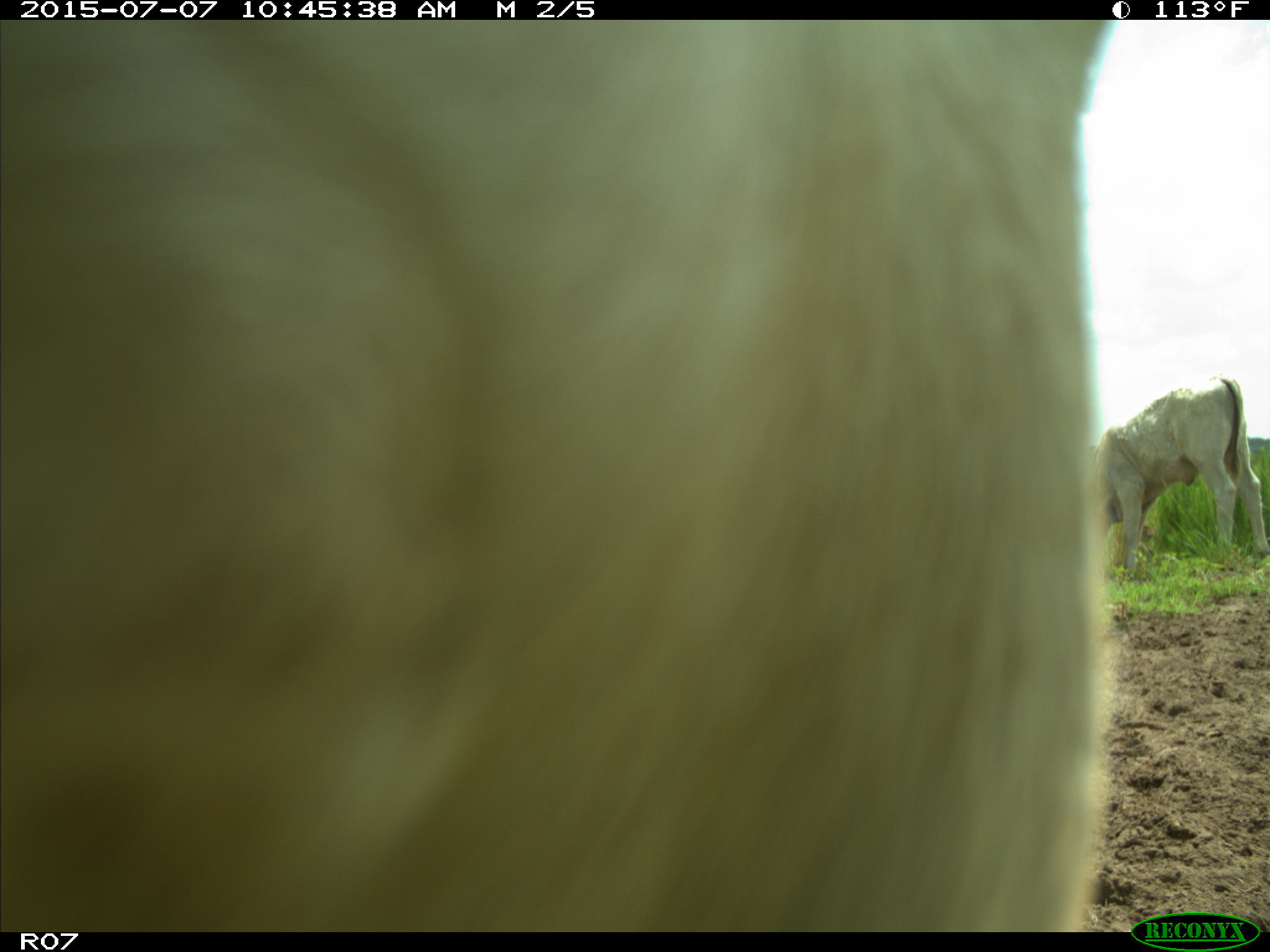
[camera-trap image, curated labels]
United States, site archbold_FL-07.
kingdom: Animalia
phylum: Chordata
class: Mammalia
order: Artiodactyla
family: Bovidae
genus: Bos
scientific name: Bos taurus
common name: domestic cow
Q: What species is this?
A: Bos taurus (domestic cow).